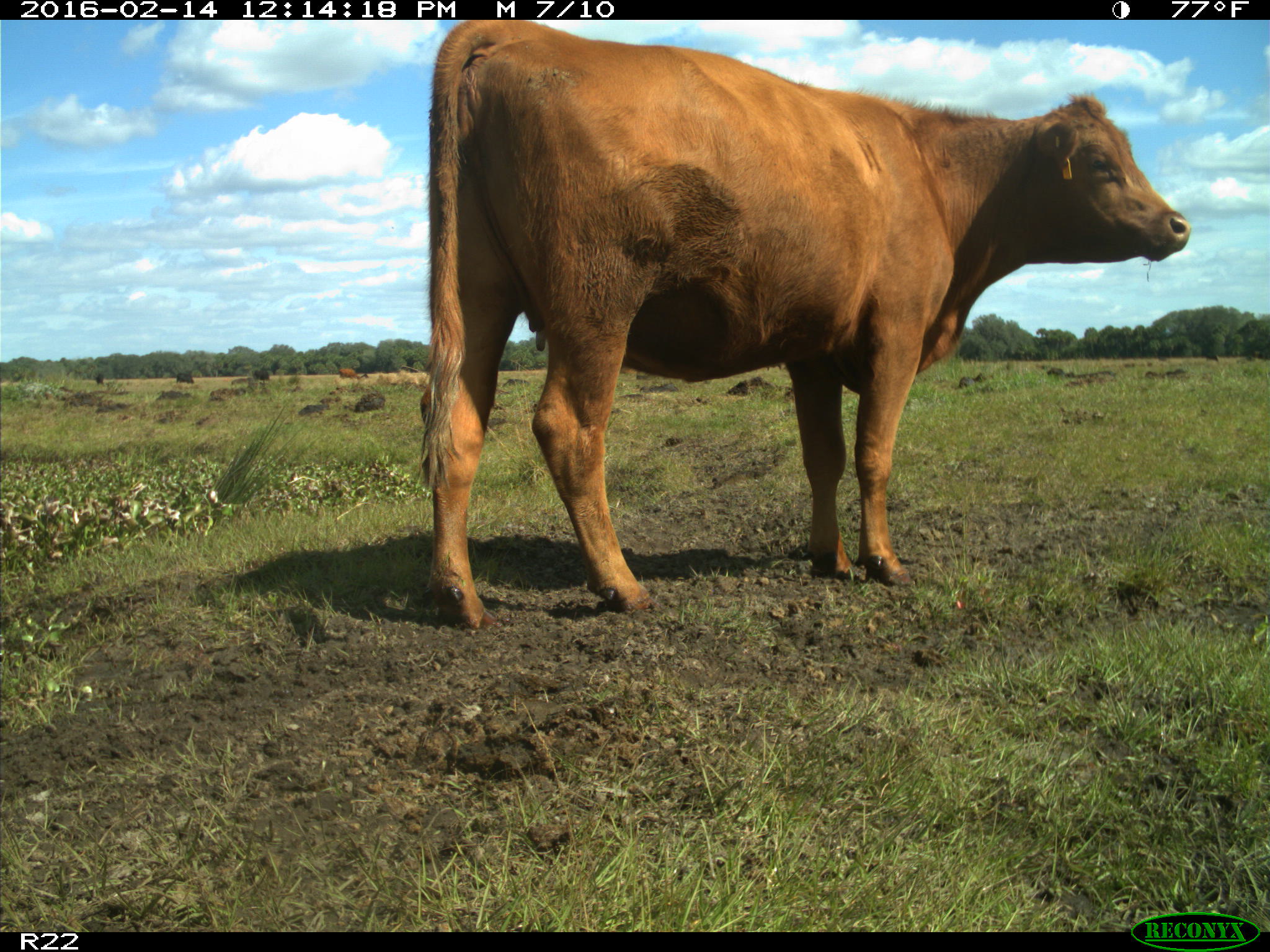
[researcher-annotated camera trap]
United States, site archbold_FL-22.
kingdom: Animalia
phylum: Chordata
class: Mammalia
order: Artiodactyla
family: Bovidae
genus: Bos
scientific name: Bos taurus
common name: domestic cow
Bos taurus (domestic cow).